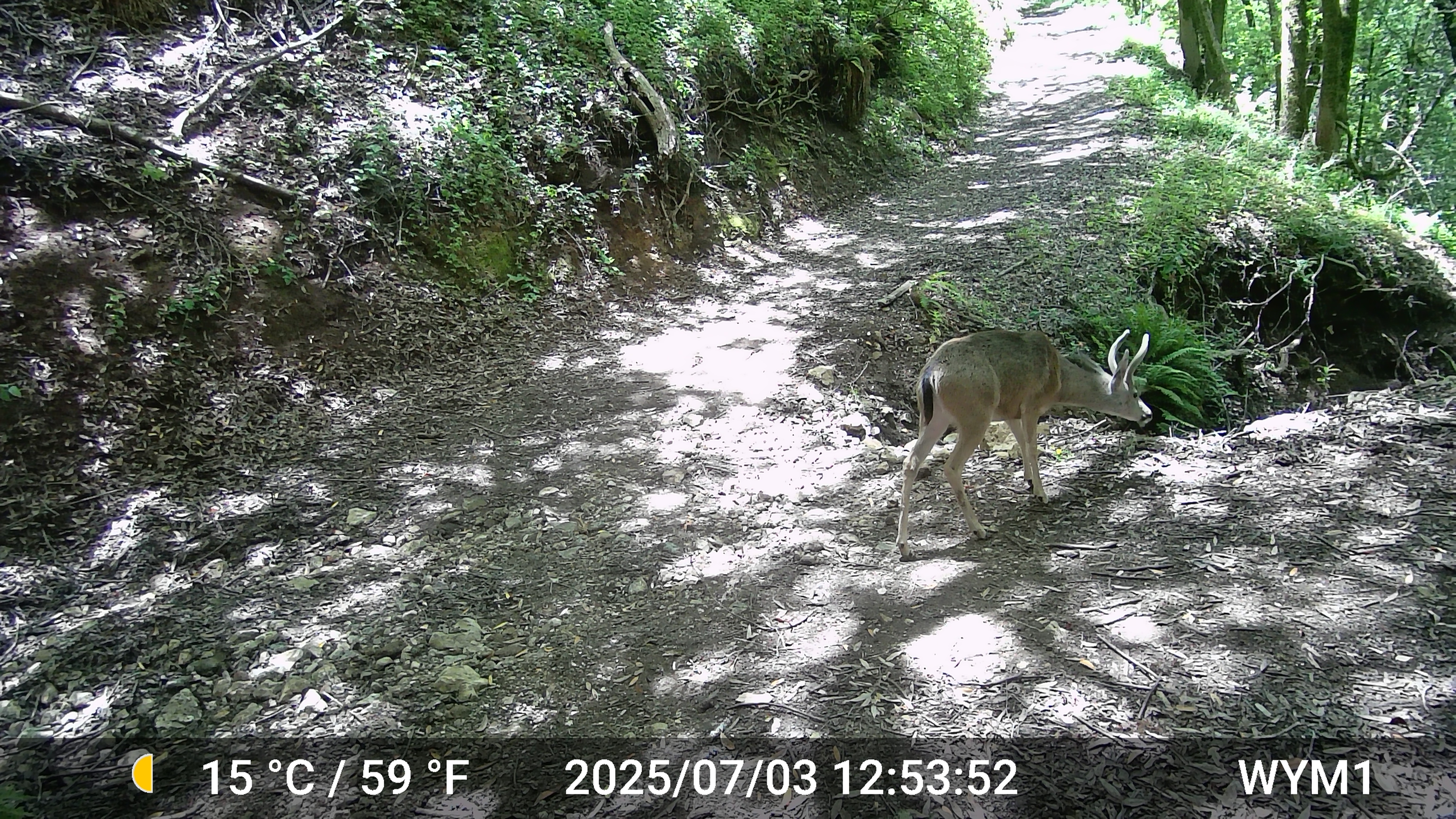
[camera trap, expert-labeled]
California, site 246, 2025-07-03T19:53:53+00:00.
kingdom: Animalia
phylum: Chordata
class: Mammalia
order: Artiodactyla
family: Cervidae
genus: Odocoileus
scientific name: Odocoileus hemionus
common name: mule deer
Mule deer (Odocoileus hemionus).